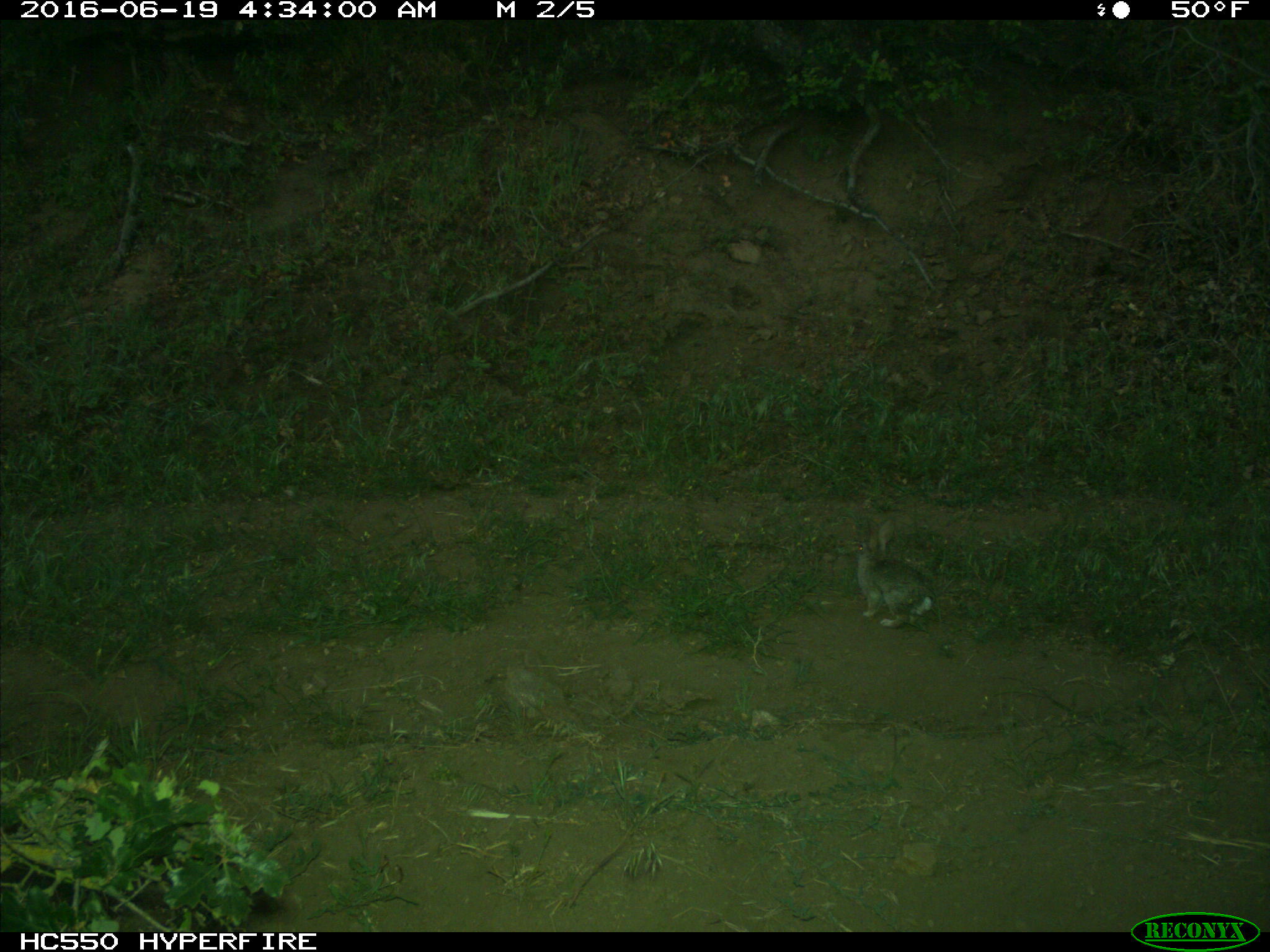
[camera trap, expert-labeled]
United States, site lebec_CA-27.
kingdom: Animalia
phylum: Chordata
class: Mammalia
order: Lagomorpha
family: Leporidae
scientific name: Leporidae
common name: rabbits and hares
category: unidentified rabbit